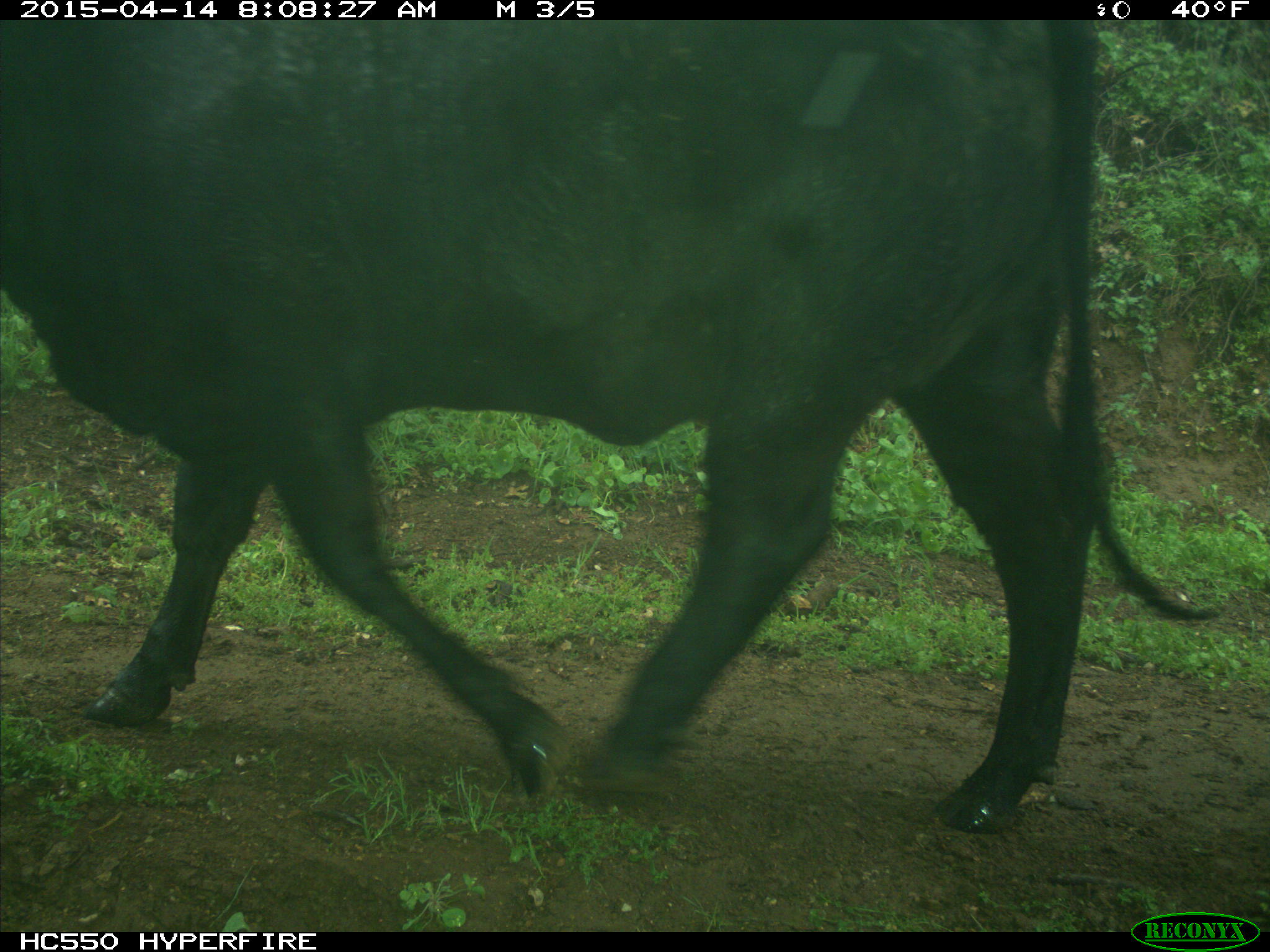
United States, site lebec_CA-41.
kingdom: Animalia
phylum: Chordata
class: Mammalia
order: Artiodactyla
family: Bovidae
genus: Bos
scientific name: Bos taurus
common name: domestic cow